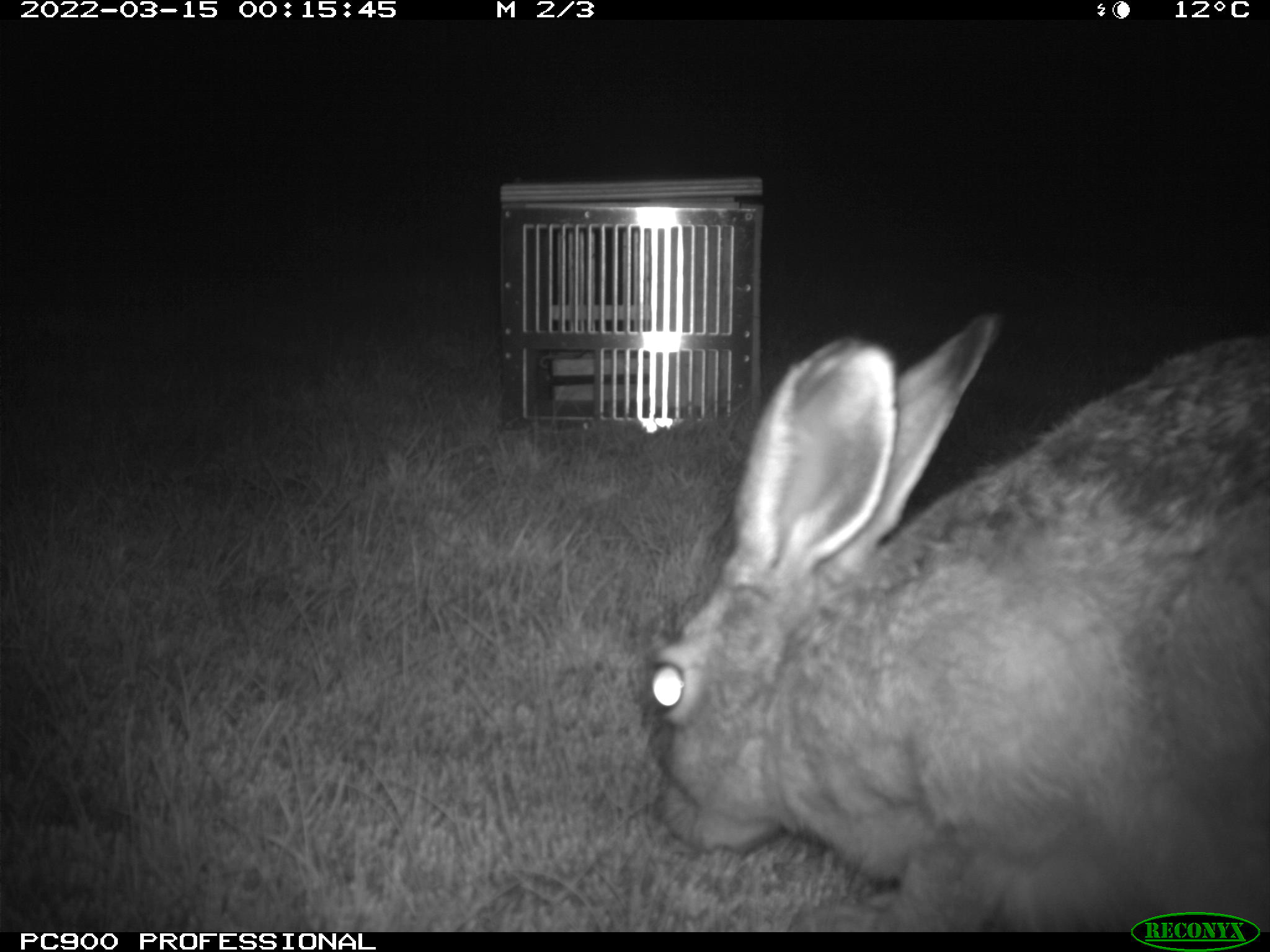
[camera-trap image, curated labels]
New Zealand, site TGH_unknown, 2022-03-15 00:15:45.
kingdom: Animalia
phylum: Chordata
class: Mammalia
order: Lagomorpha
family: Leporidae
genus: Lepus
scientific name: Lepus europaeus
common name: brown hare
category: hare